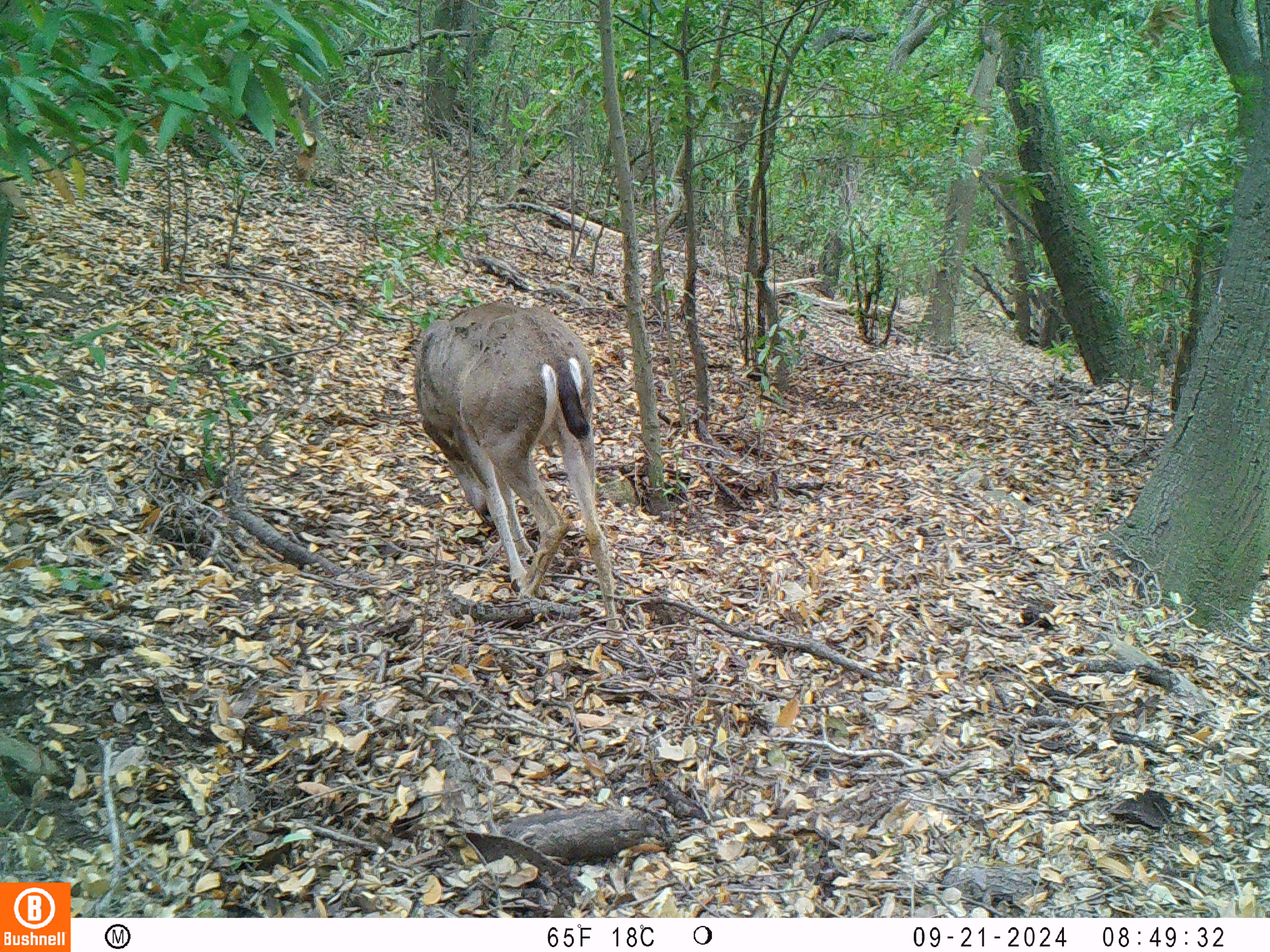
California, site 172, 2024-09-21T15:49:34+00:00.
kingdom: Animalia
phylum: Chordata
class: Mammalia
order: Artiodactyla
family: Cervidae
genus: Odocoileus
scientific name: Odocoileus hemionus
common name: mule deer